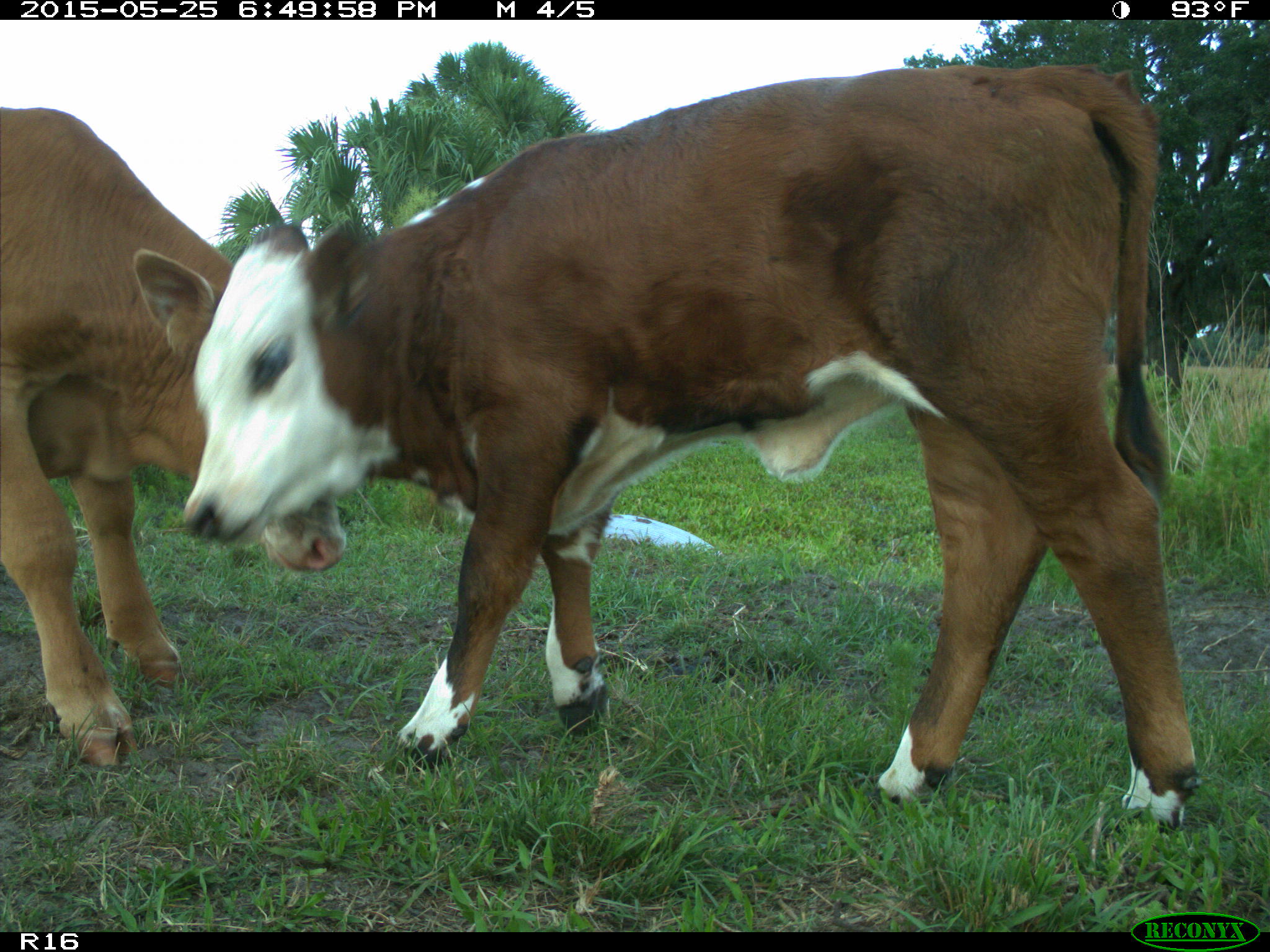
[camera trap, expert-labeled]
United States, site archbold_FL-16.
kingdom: Animalia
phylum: Chordata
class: Mammalia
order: Artiodactyla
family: Bovidae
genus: Bos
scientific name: Bos taurus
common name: domestic cow